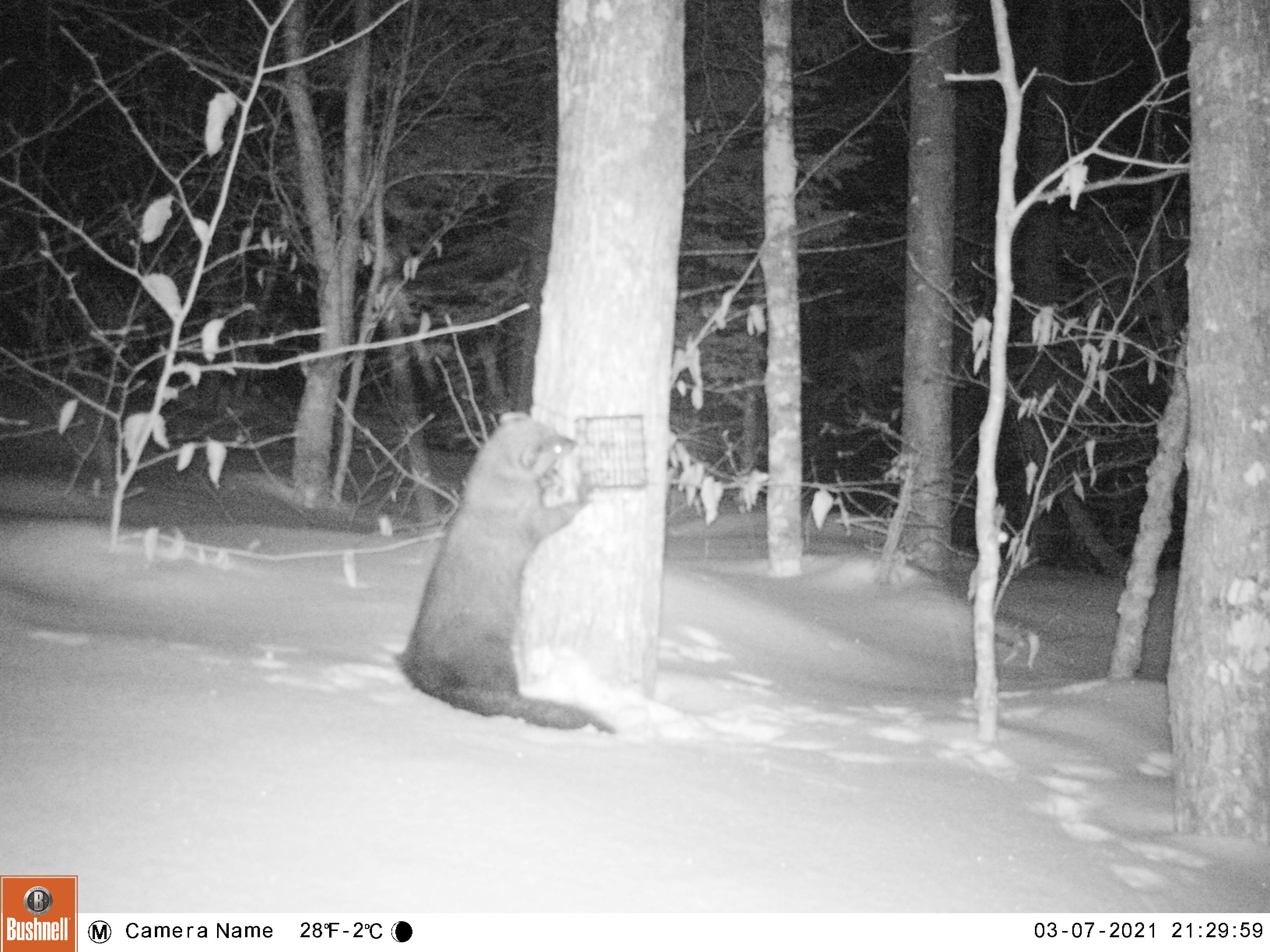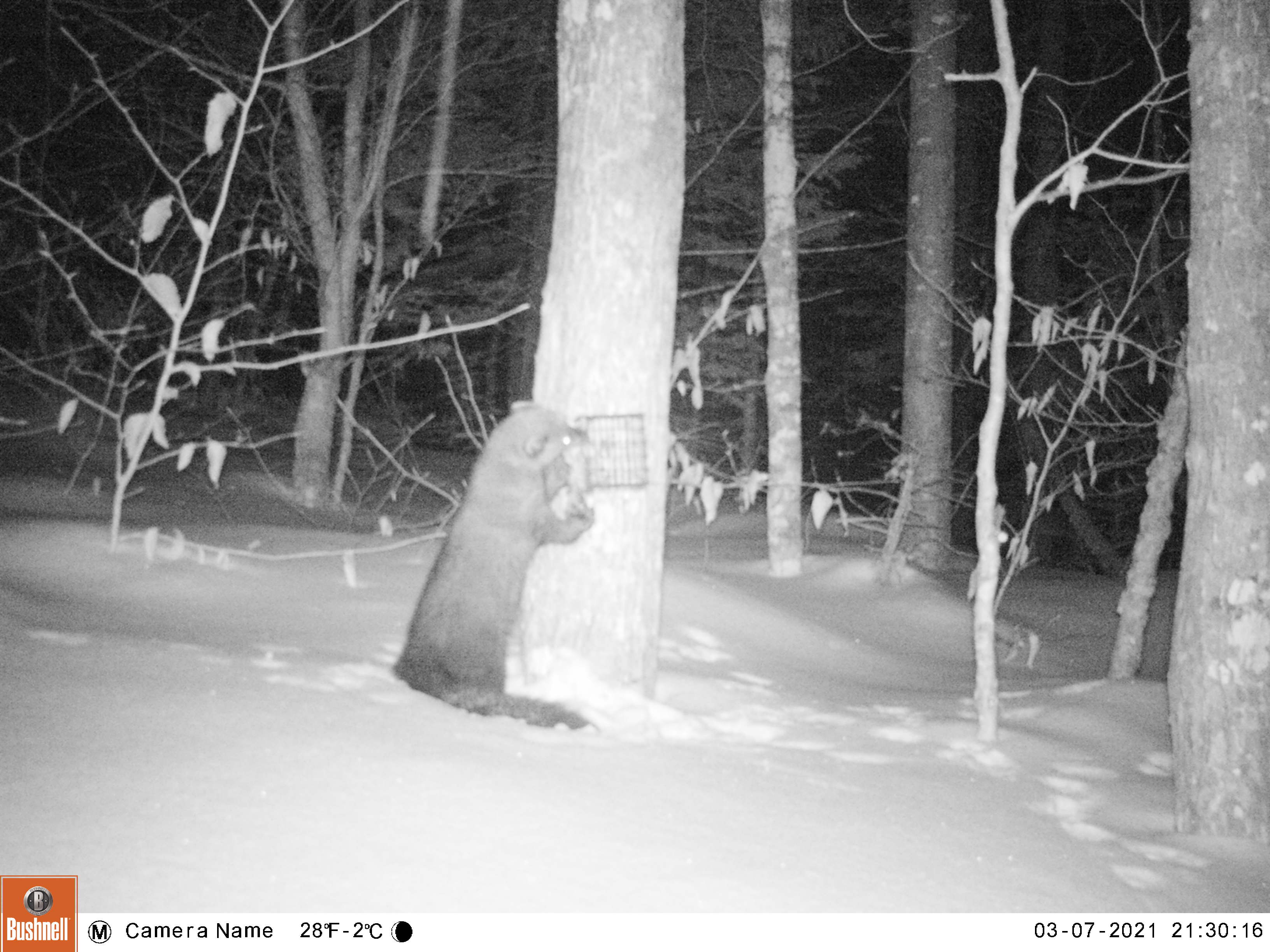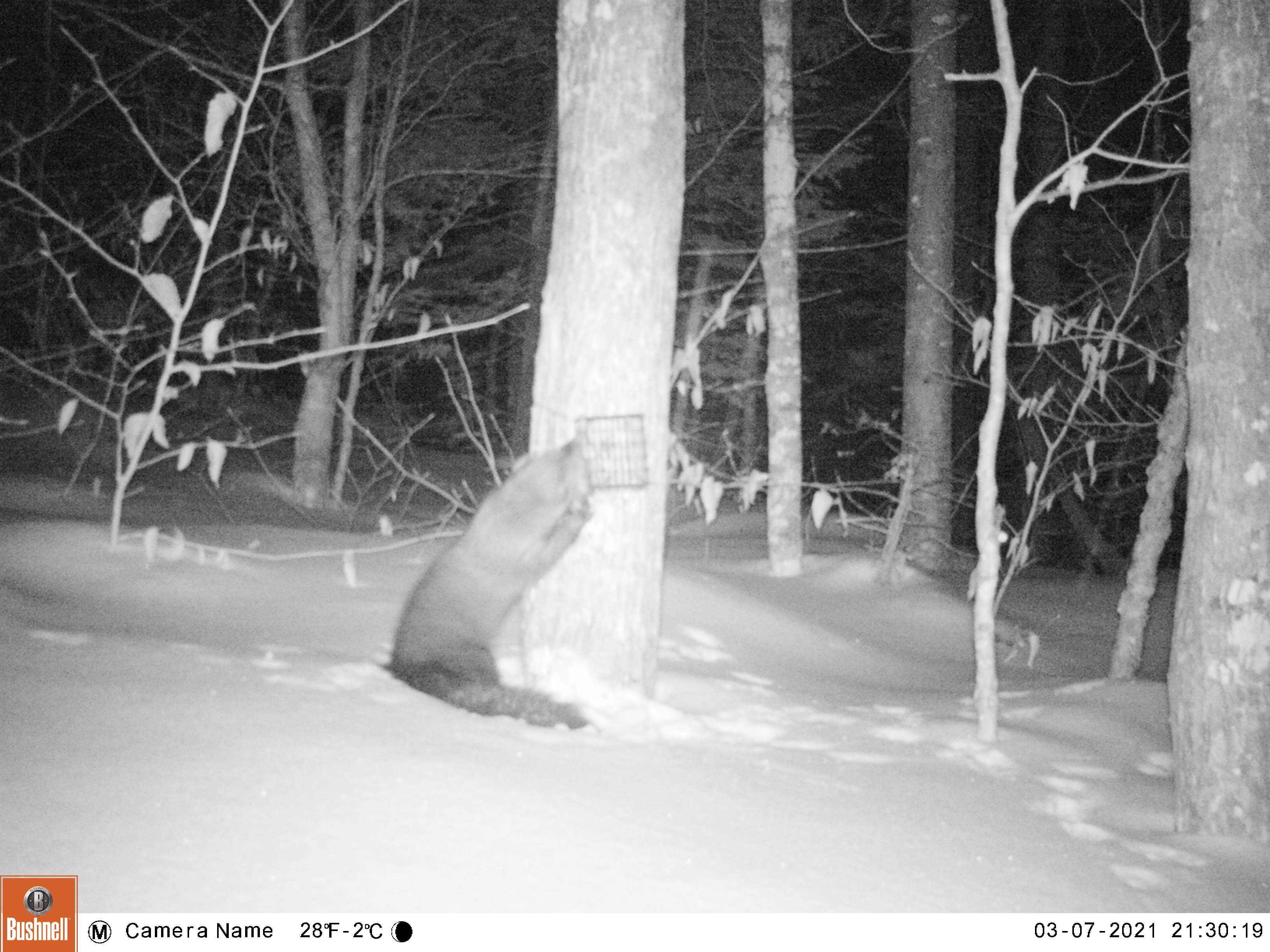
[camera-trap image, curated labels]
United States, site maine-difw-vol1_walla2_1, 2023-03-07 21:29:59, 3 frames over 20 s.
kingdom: Animalia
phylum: Chordata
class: Mammalia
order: Carnivora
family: Mustelidae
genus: Pekania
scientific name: Pekania pennanti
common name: fisher